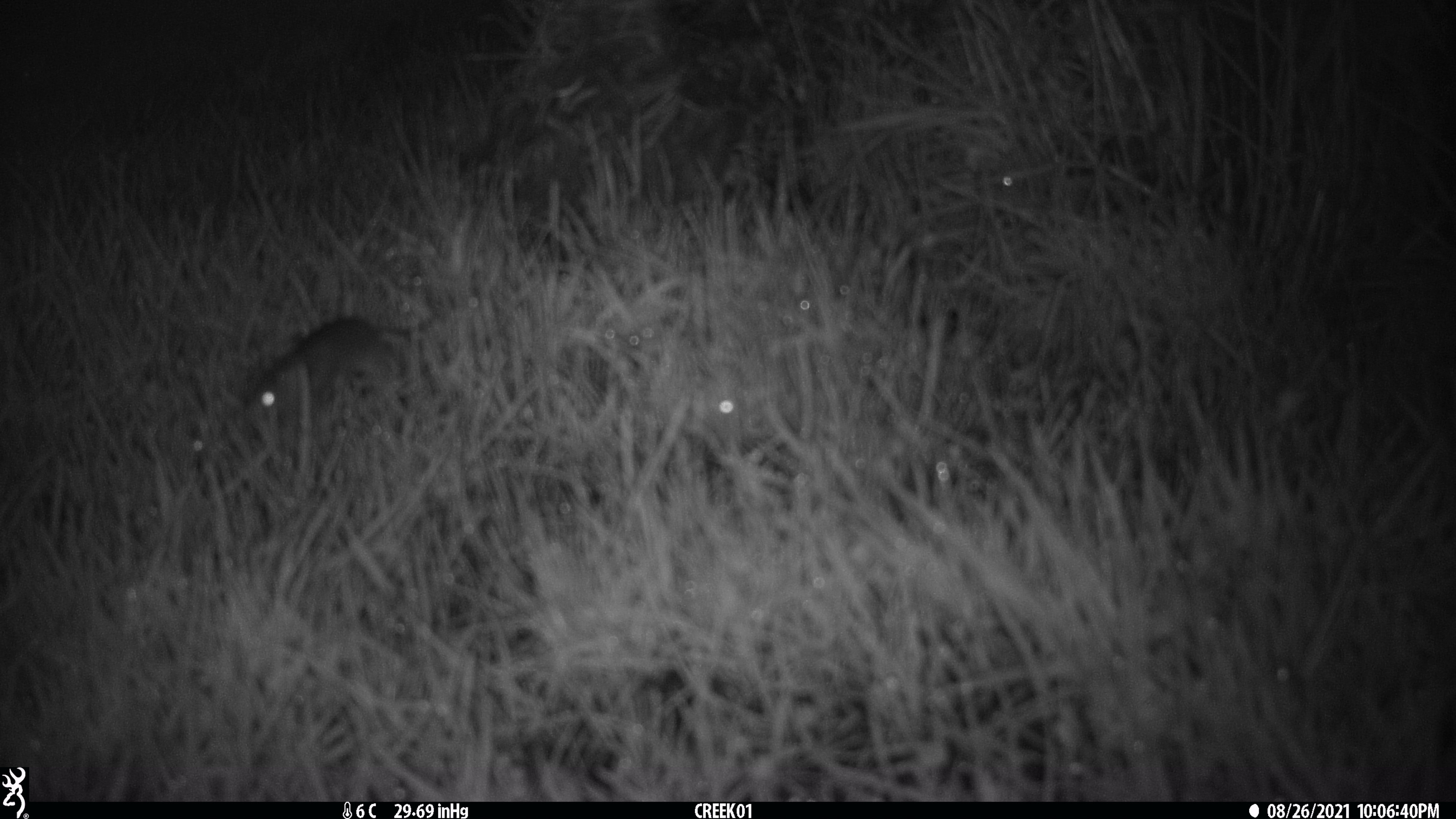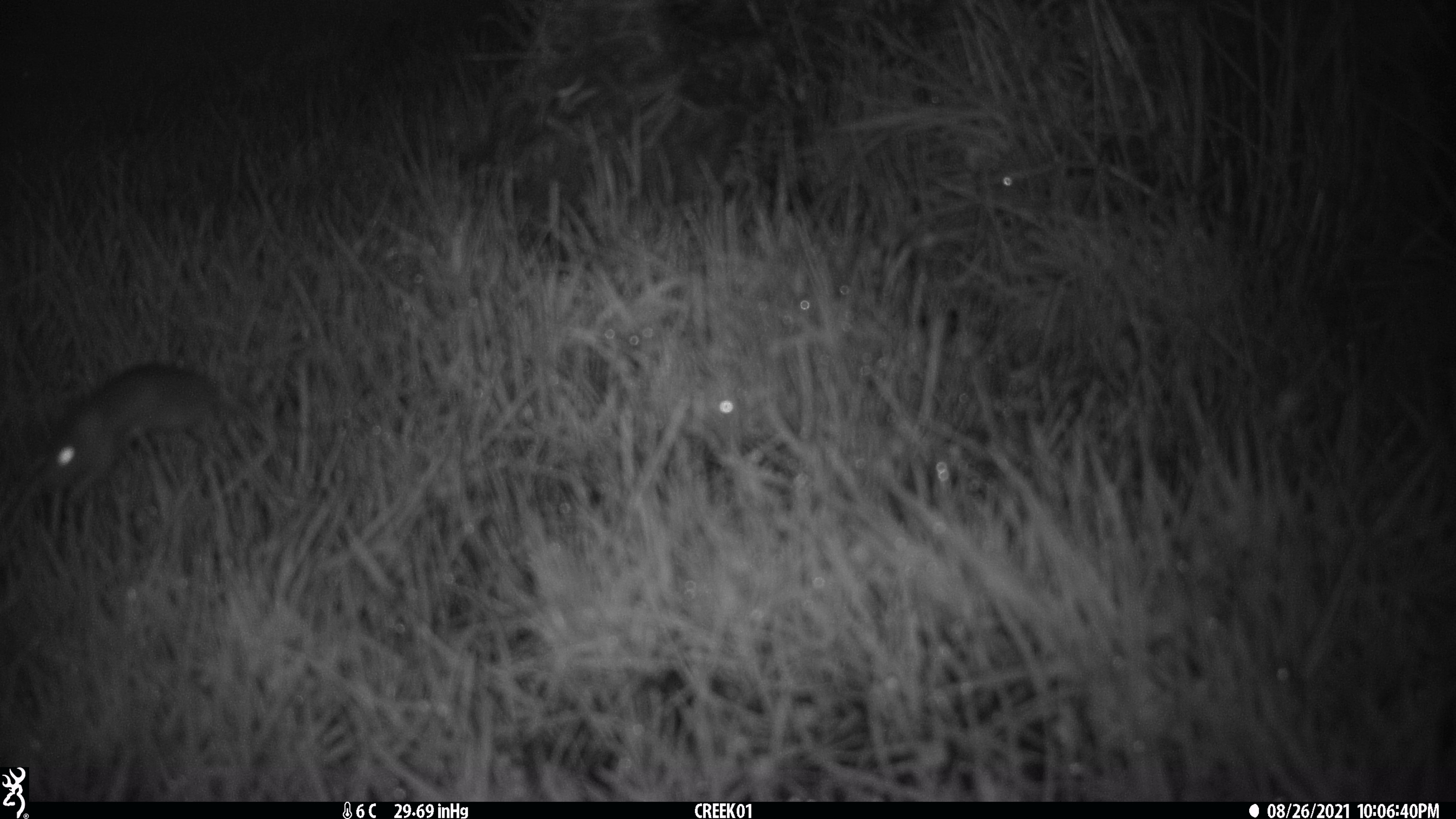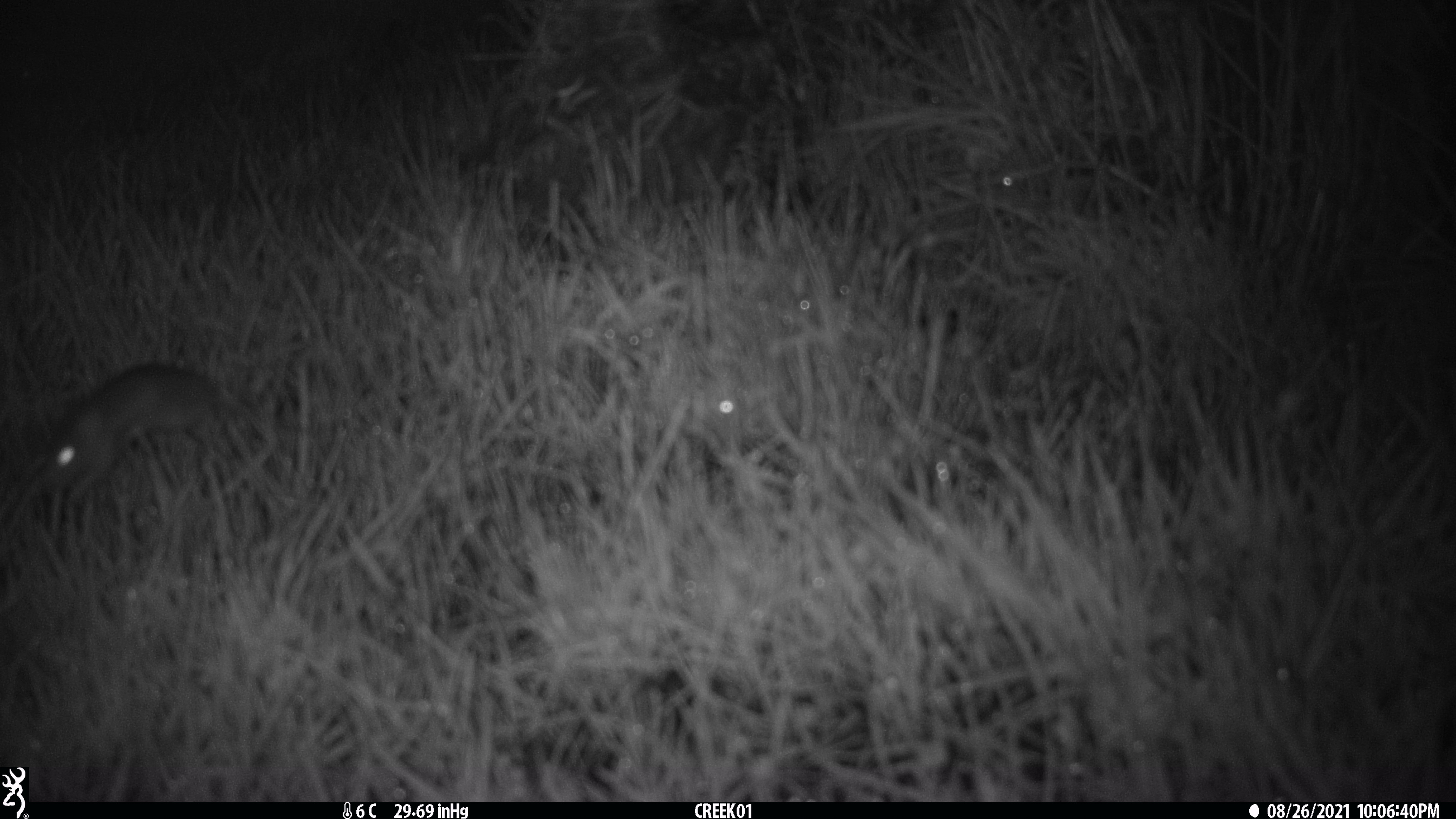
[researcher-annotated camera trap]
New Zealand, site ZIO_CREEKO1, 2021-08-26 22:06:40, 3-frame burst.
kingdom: Animalia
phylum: Chordata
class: Mammalia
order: Rodentia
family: Muridae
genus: Rattus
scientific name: Rattus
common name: rat